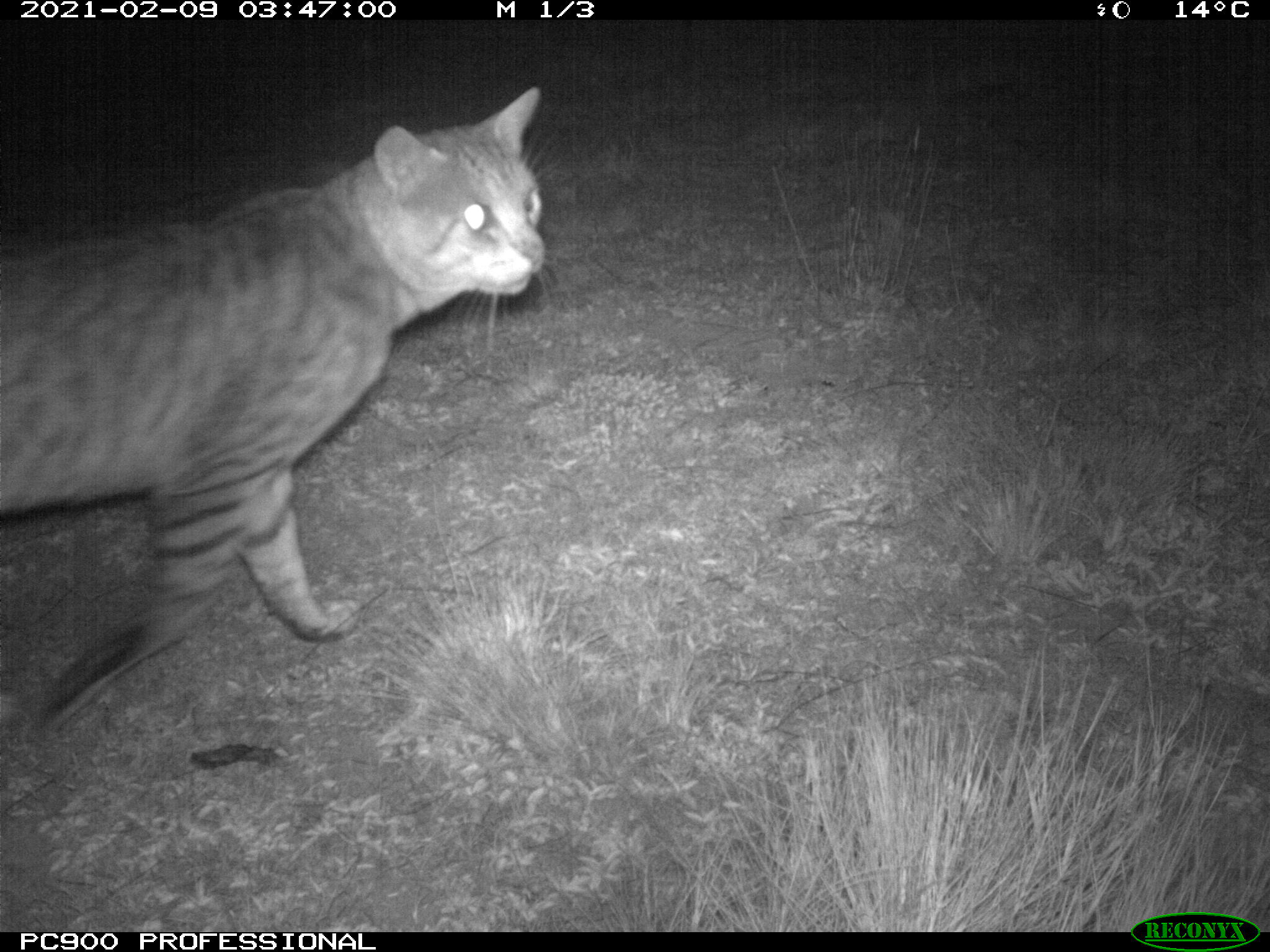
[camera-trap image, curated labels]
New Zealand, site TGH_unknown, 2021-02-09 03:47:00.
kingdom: Animalia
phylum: Chordata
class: Mammalia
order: Carnivora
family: Felidae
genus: Felis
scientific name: Felis catus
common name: domestic cat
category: cat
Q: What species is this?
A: Cat (domestic cat) (Felis catus).